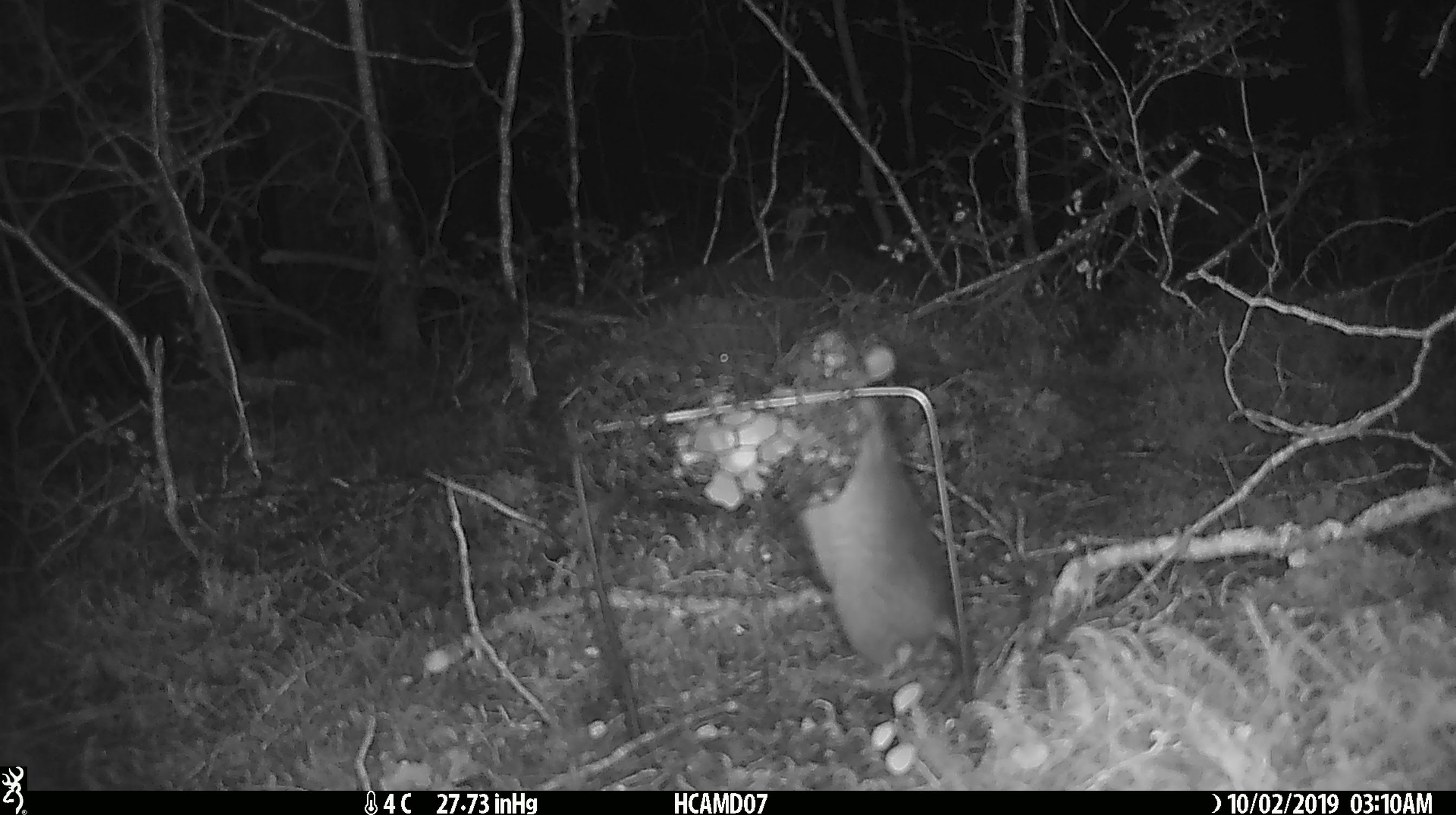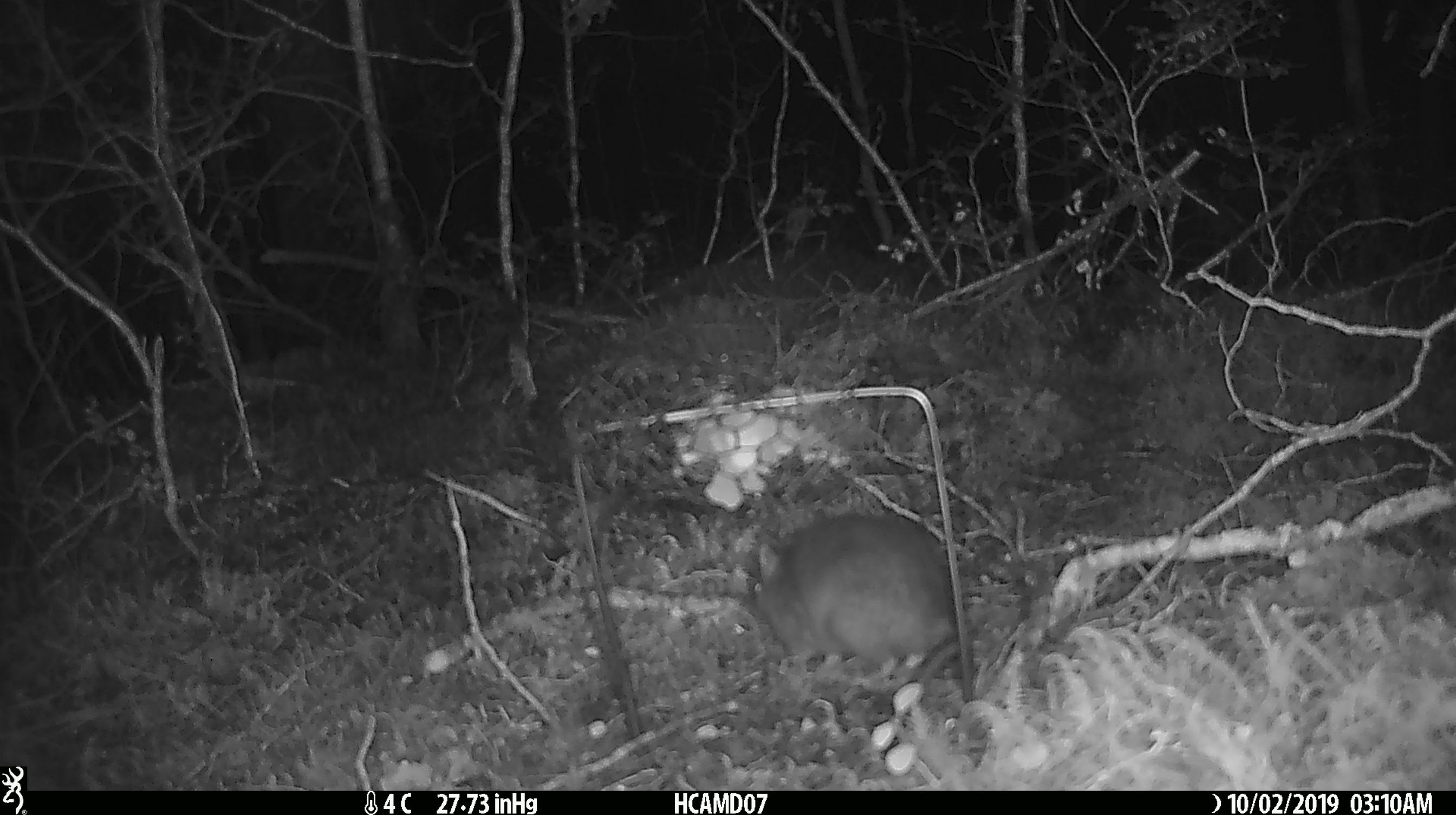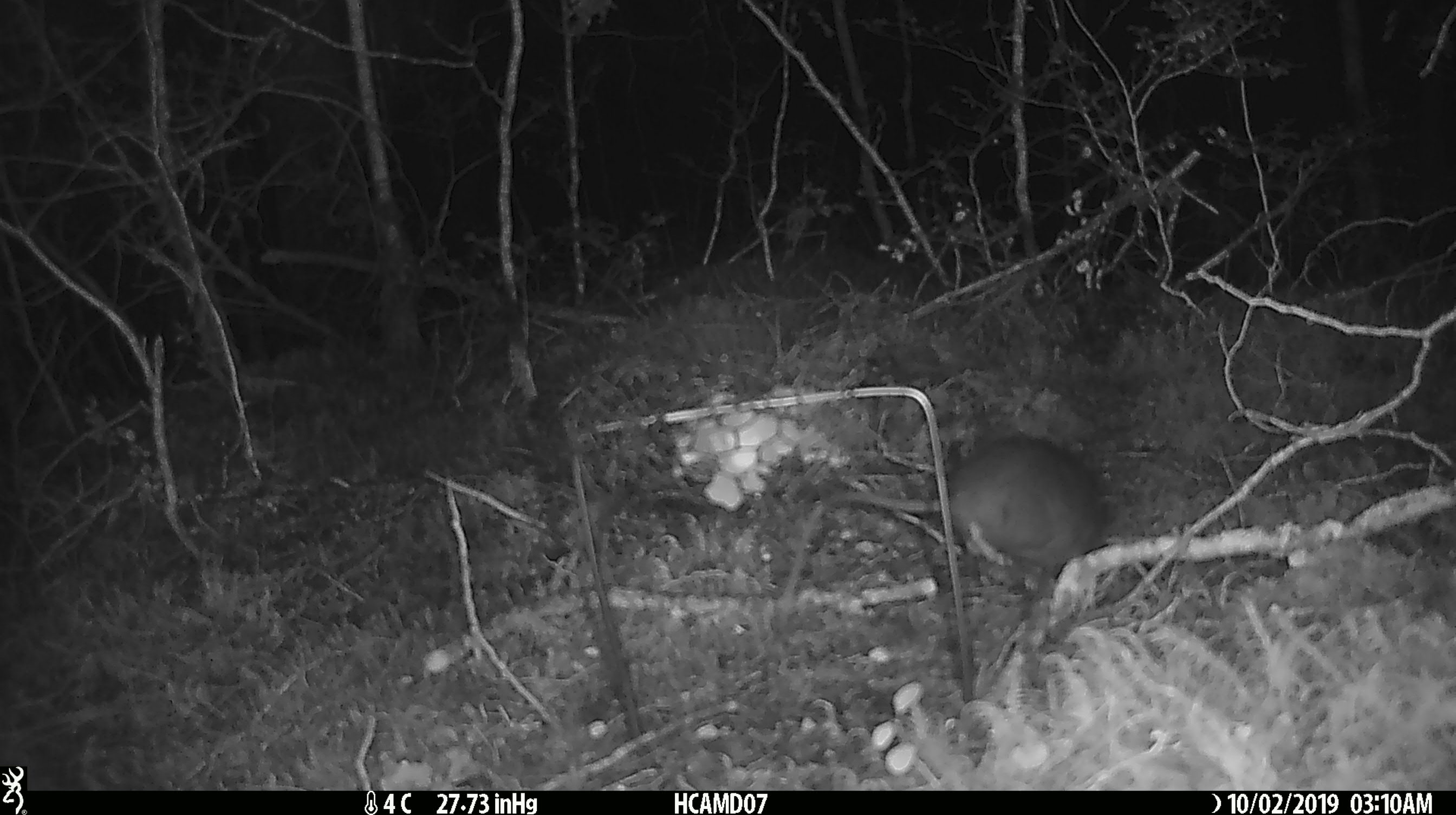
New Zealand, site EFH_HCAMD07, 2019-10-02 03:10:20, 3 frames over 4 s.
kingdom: Animalia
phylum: Chordata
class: Mammalia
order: Rodentia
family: Muridae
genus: Rattus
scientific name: Rattus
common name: rat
Rat (Rattus).